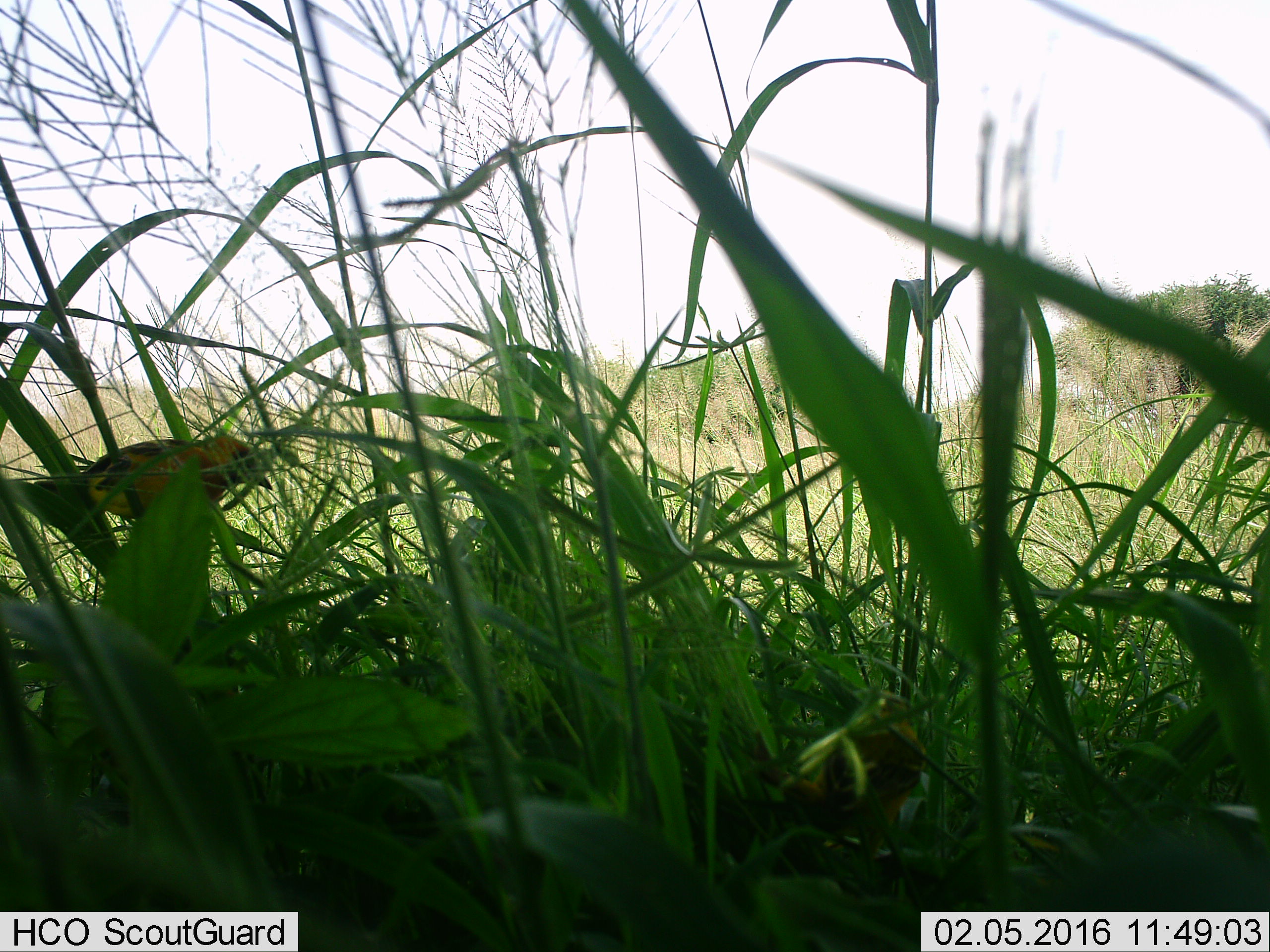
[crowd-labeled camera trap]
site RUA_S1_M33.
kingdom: Animalia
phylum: Chordata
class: Aves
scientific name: Aves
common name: bird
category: birdother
Birdother (bird) (Aves), count 1. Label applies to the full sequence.